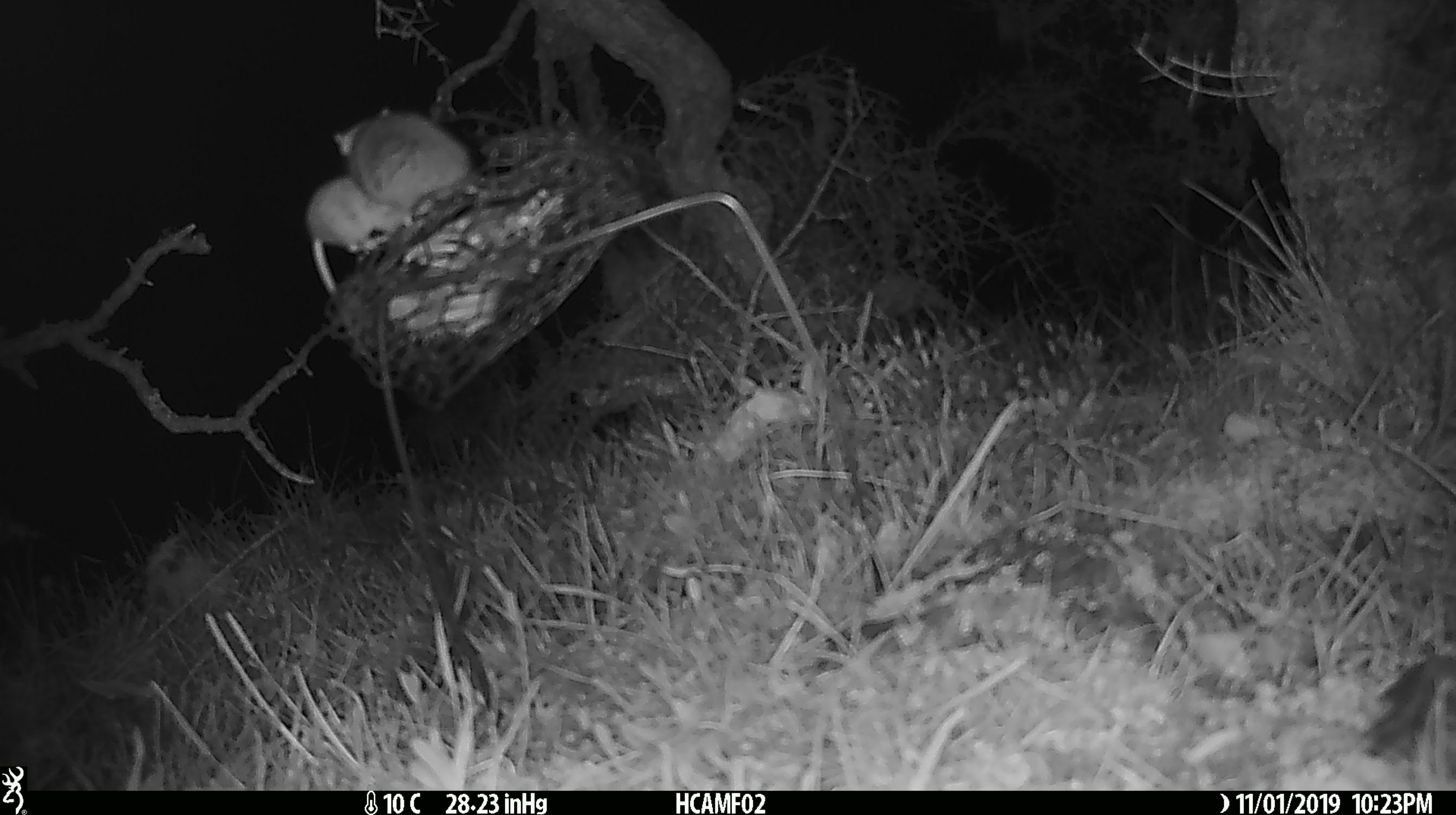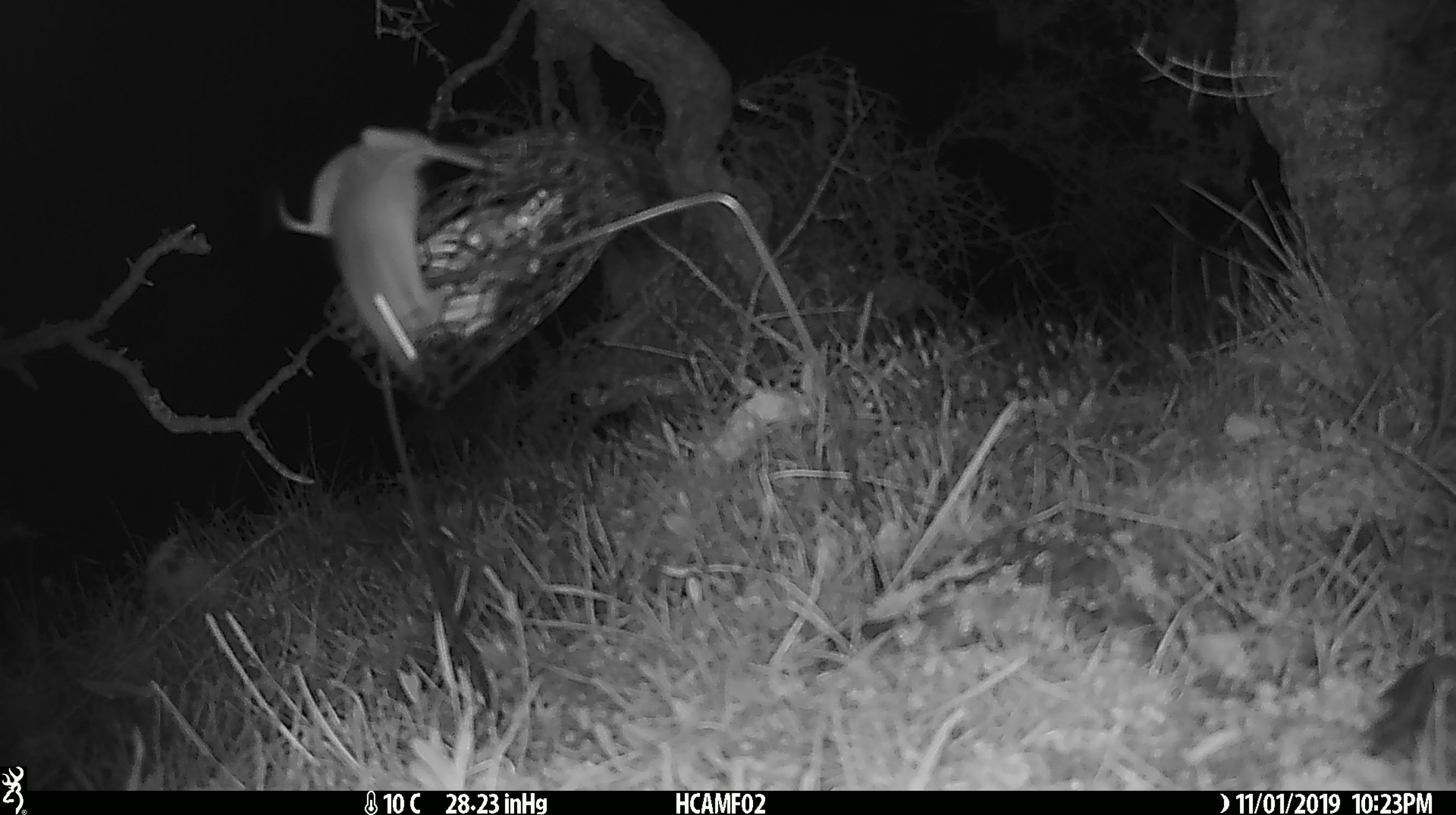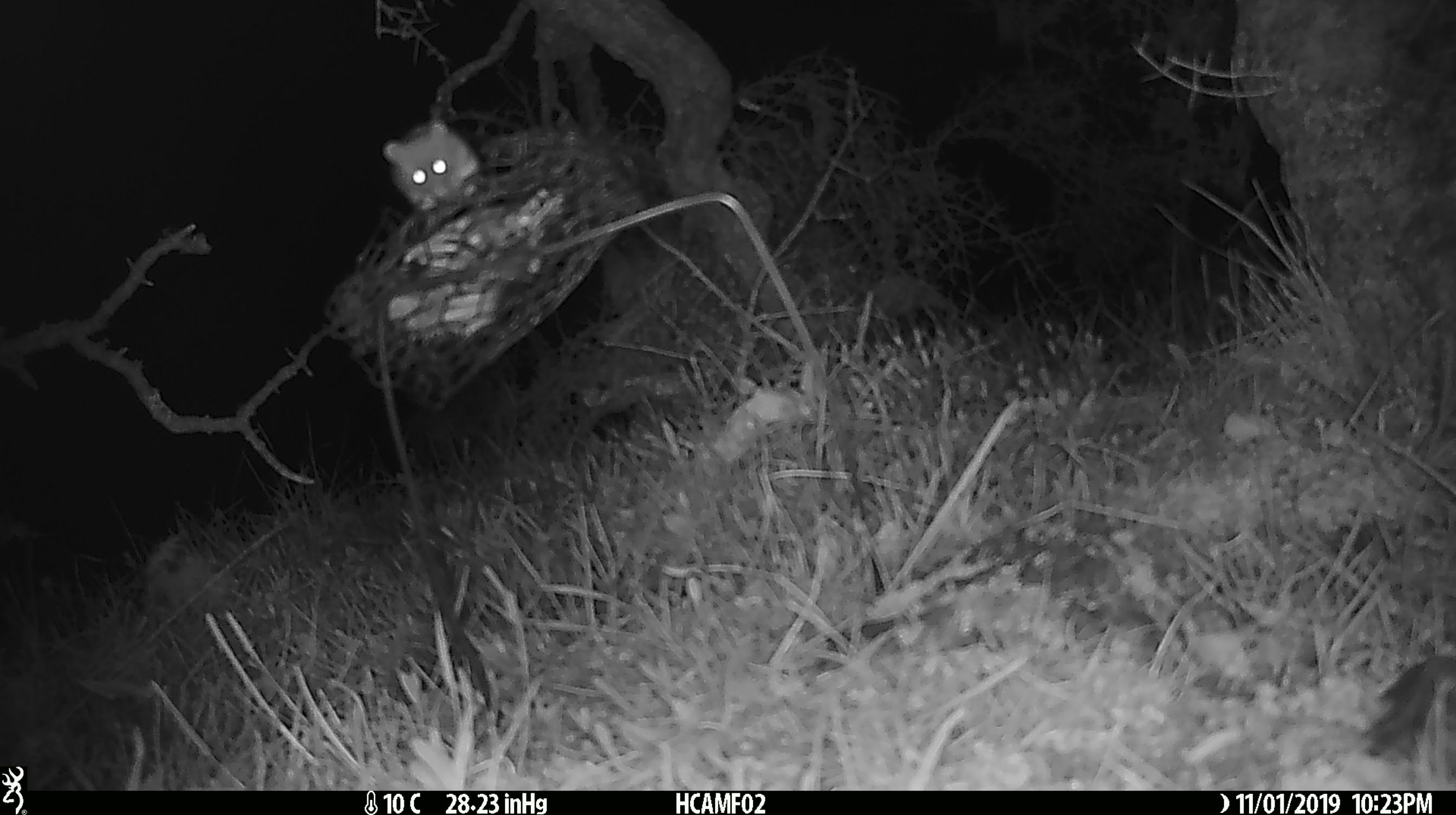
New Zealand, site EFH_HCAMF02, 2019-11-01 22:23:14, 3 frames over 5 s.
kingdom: Animalia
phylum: Chordata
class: Mammalia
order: Rodentia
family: Muridae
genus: Mus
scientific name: Mus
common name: mouse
Mouse (Mus).